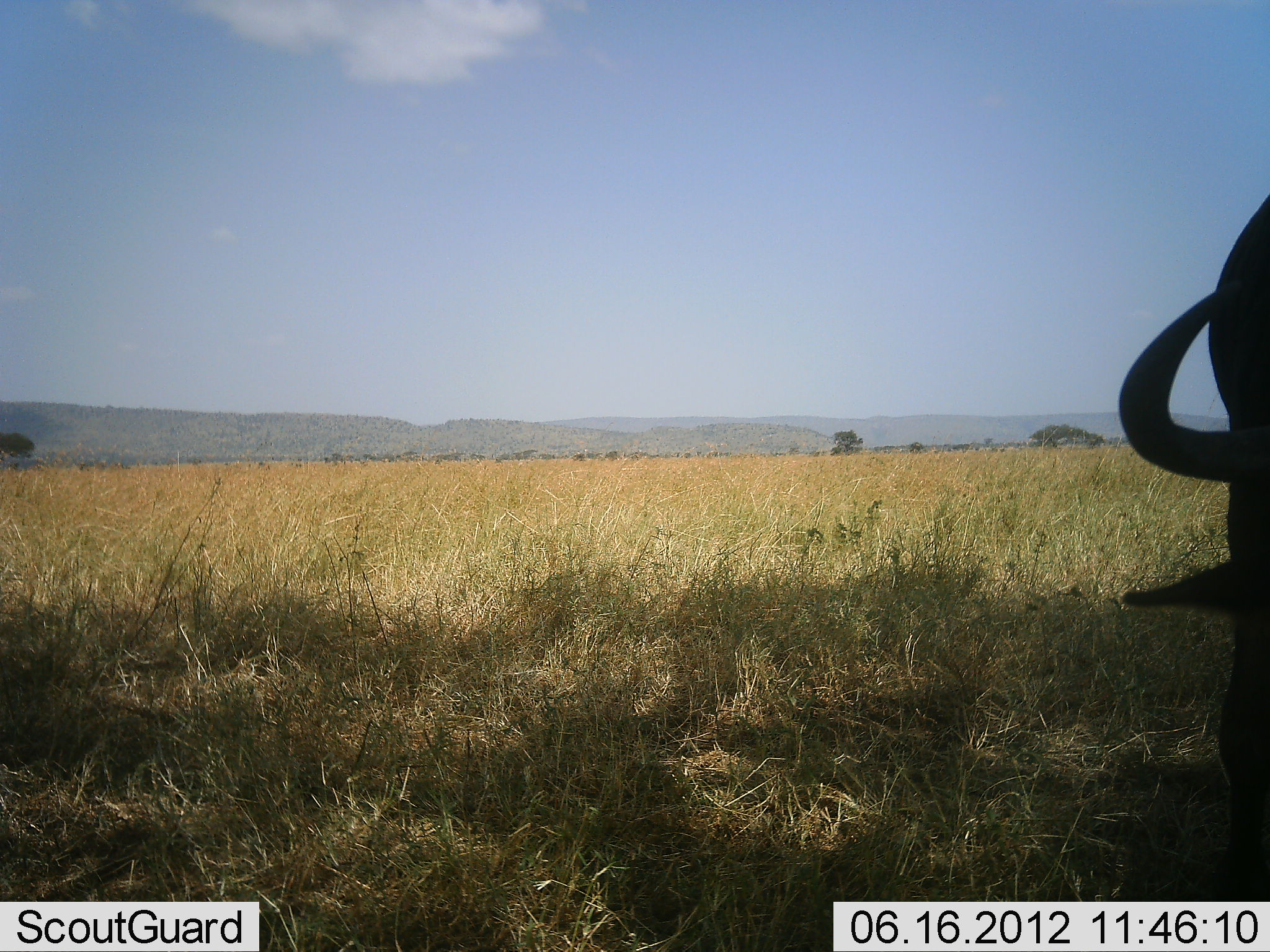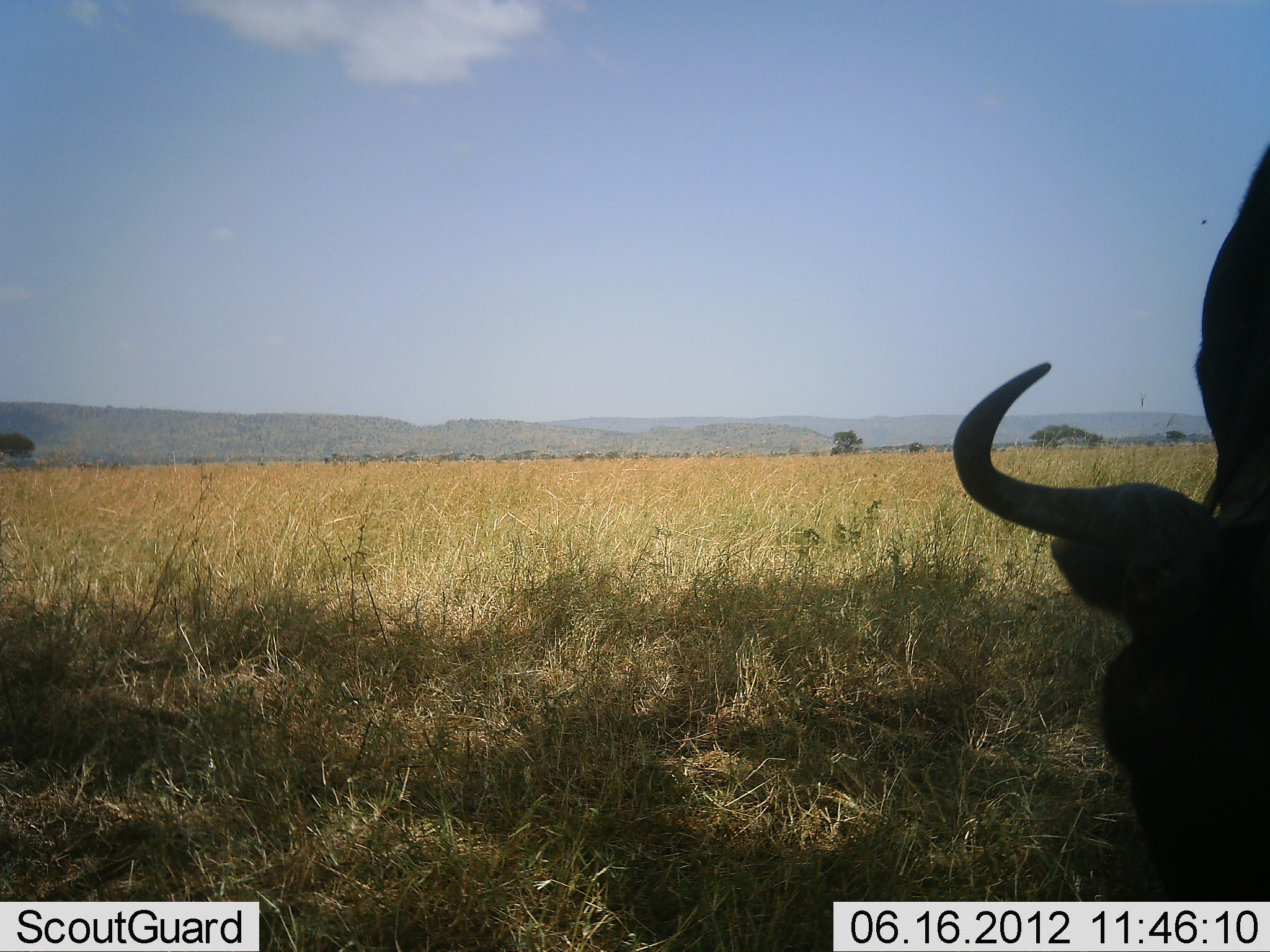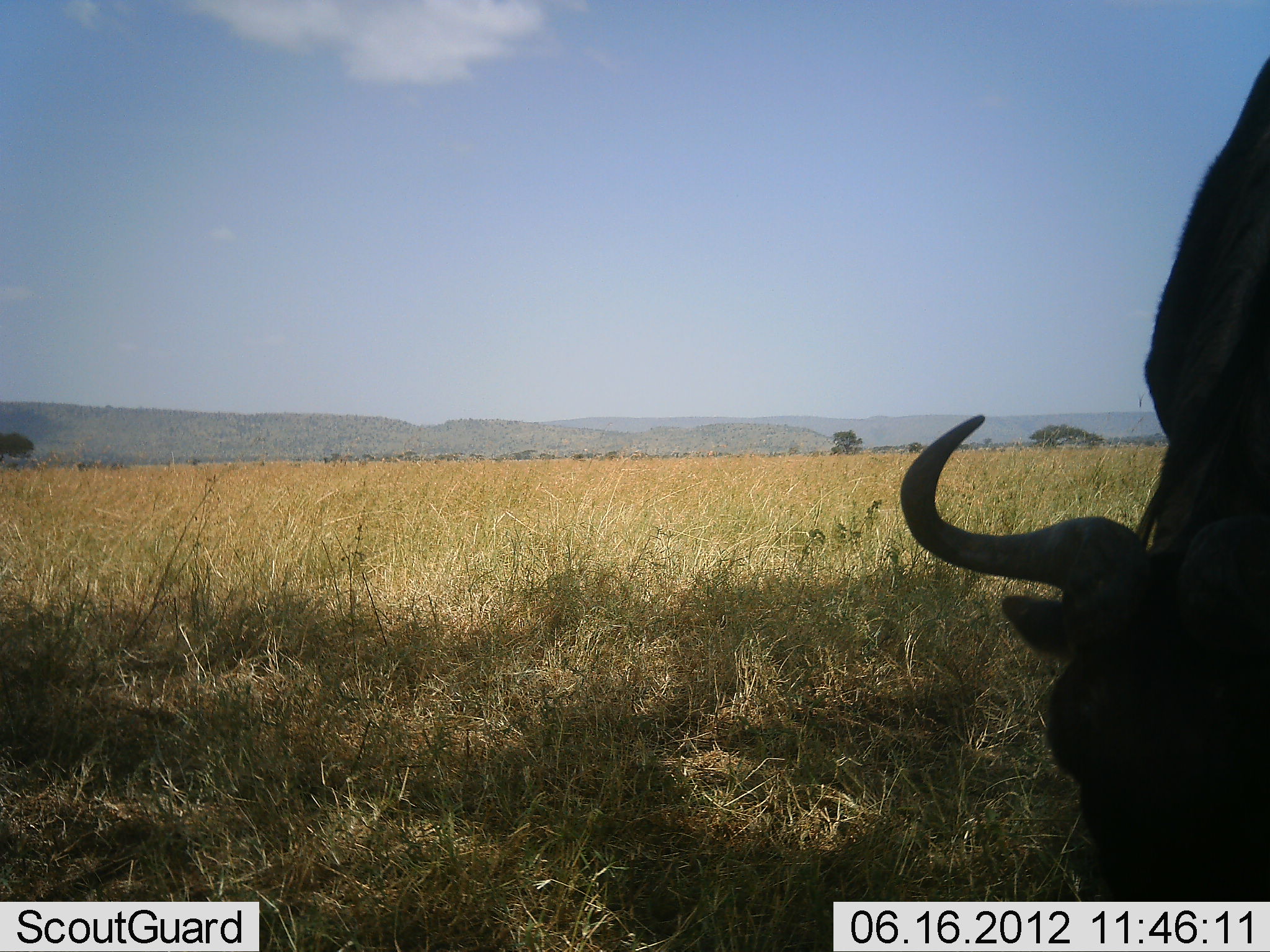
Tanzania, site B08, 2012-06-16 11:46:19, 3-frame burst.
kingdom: Animalia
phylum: Chordata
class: Mammalia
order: Artiodactyla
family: Bovidae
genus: Connochaetes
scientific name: Connochaetes taurinus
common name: blue wildebeest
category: wildebeest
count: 1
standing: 30%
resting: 0%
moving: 0%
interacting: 0%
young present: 0%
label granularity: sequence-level